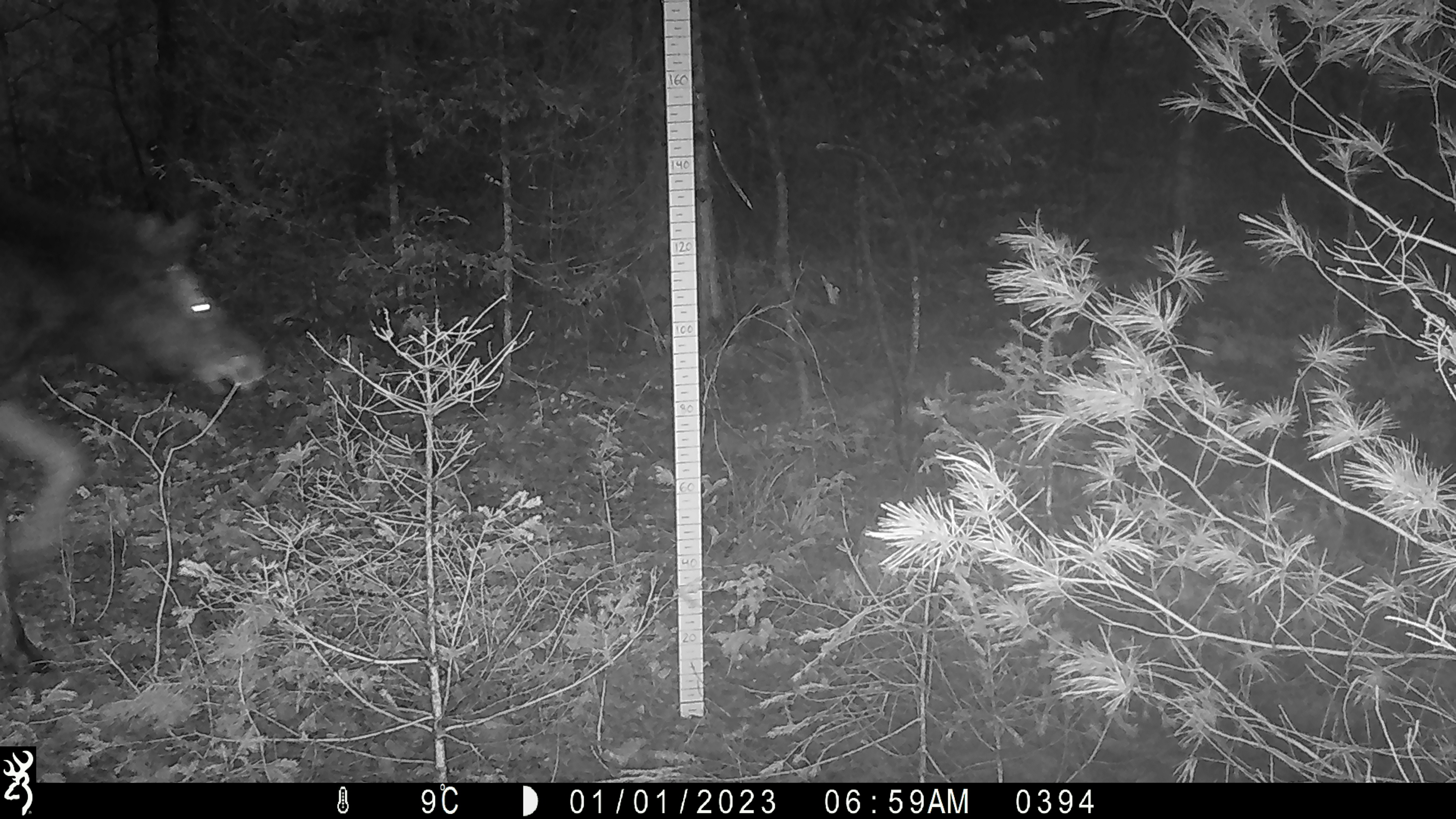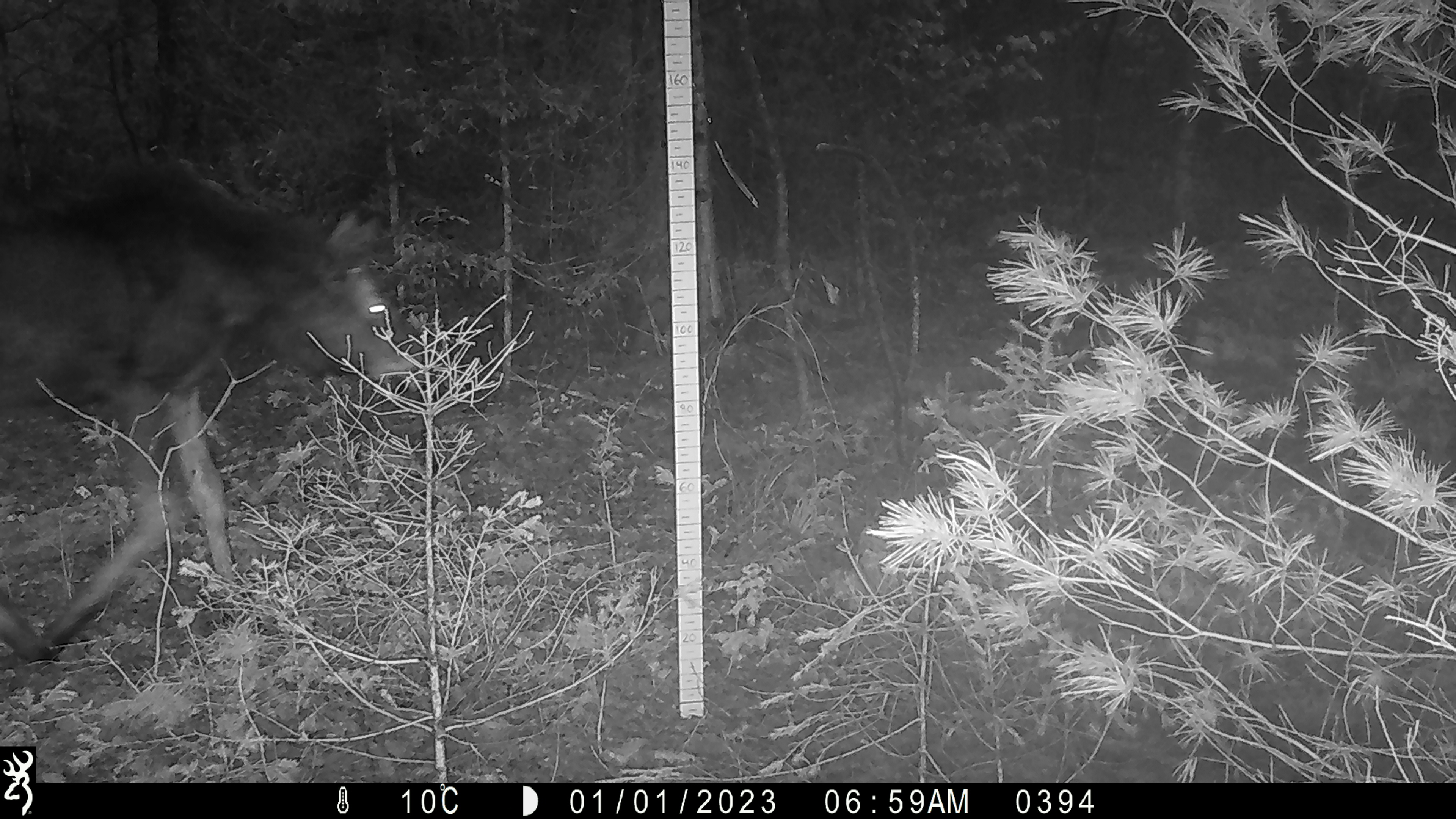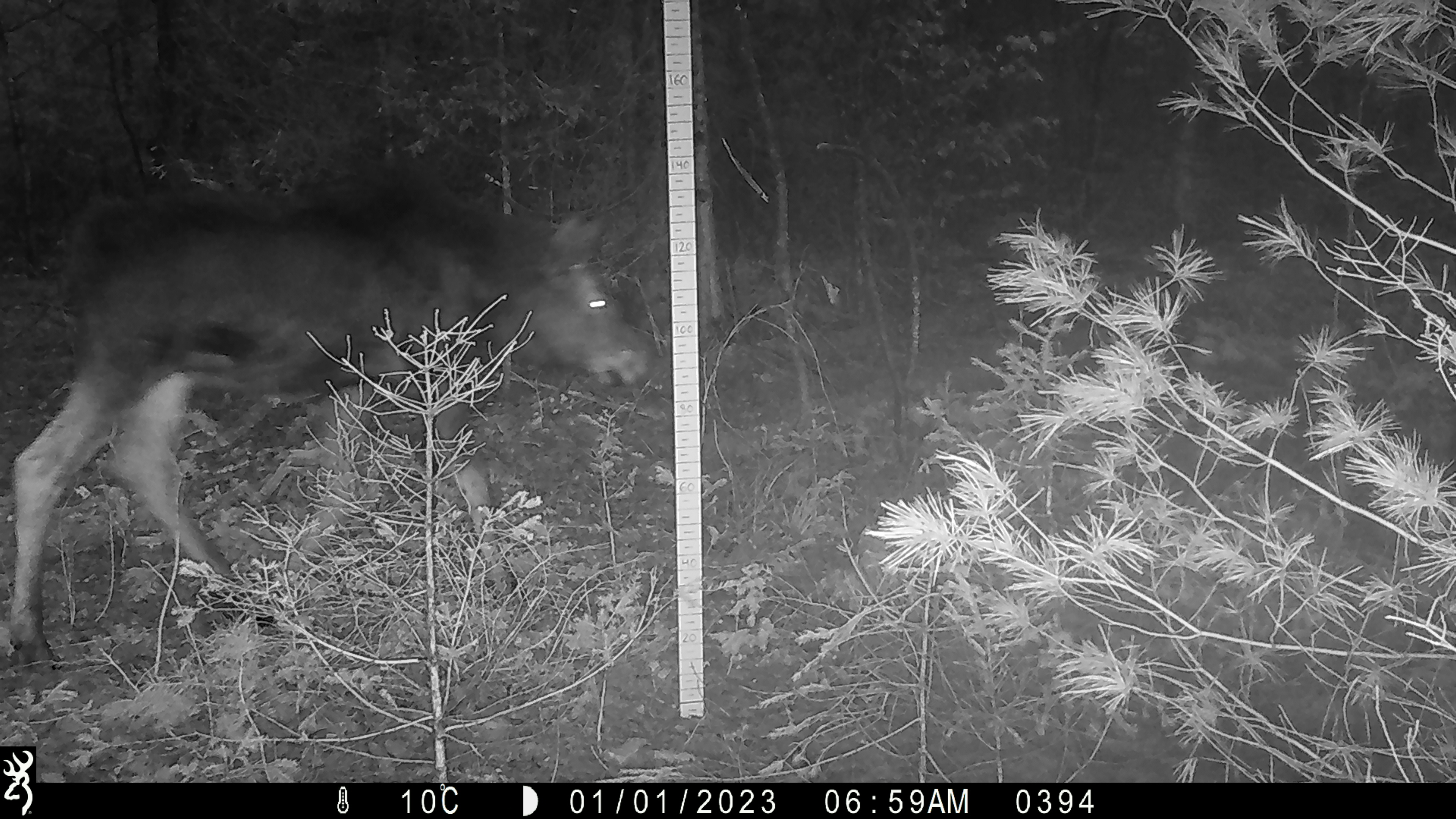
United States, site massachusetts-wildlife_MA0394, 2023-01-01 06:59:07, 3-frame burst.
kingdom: Animalia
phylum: Chordata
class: Mammalia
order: Artiodactyla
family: Cervidae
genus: Alces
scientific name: Alces alces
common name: moose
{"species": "moose (Alces alces)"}